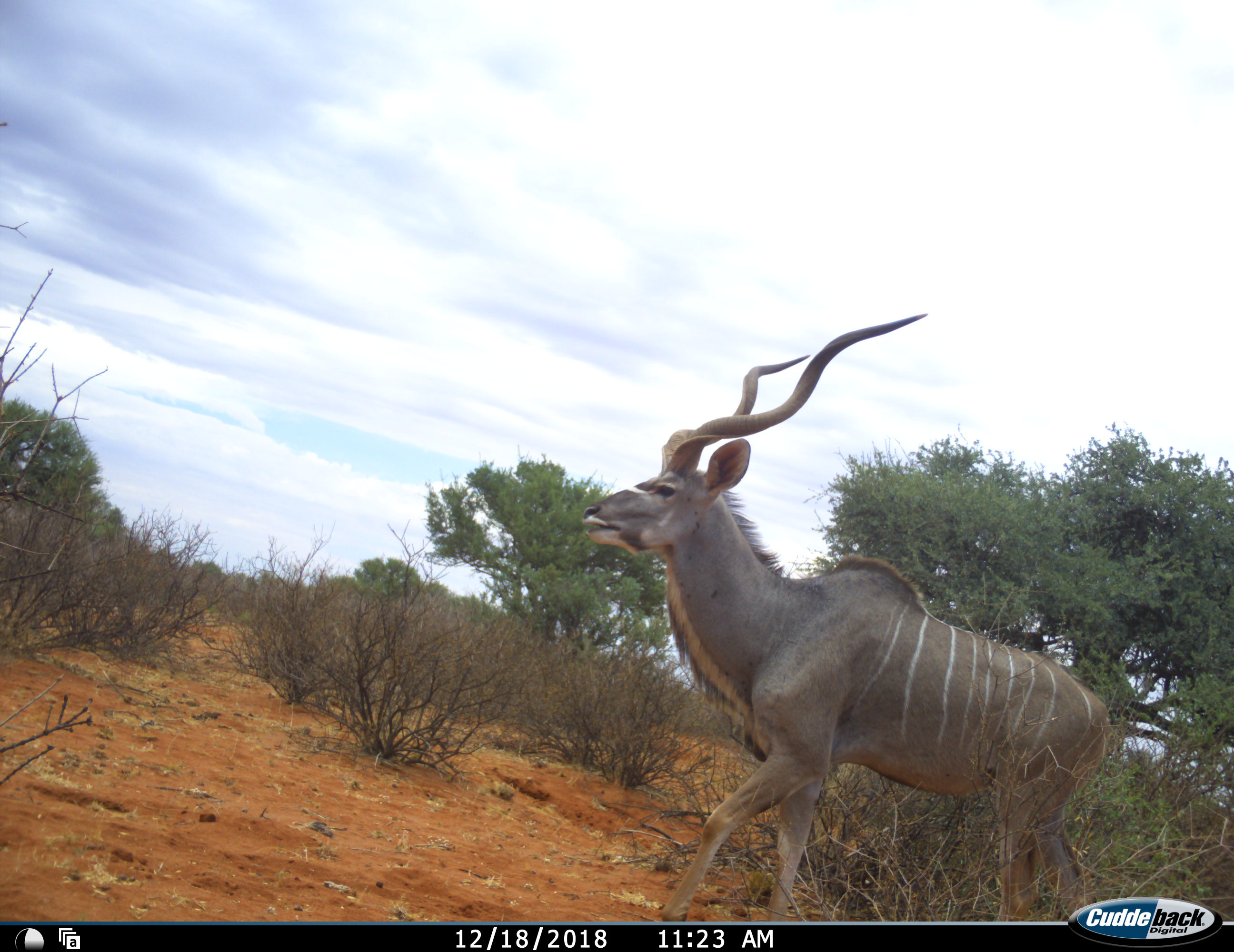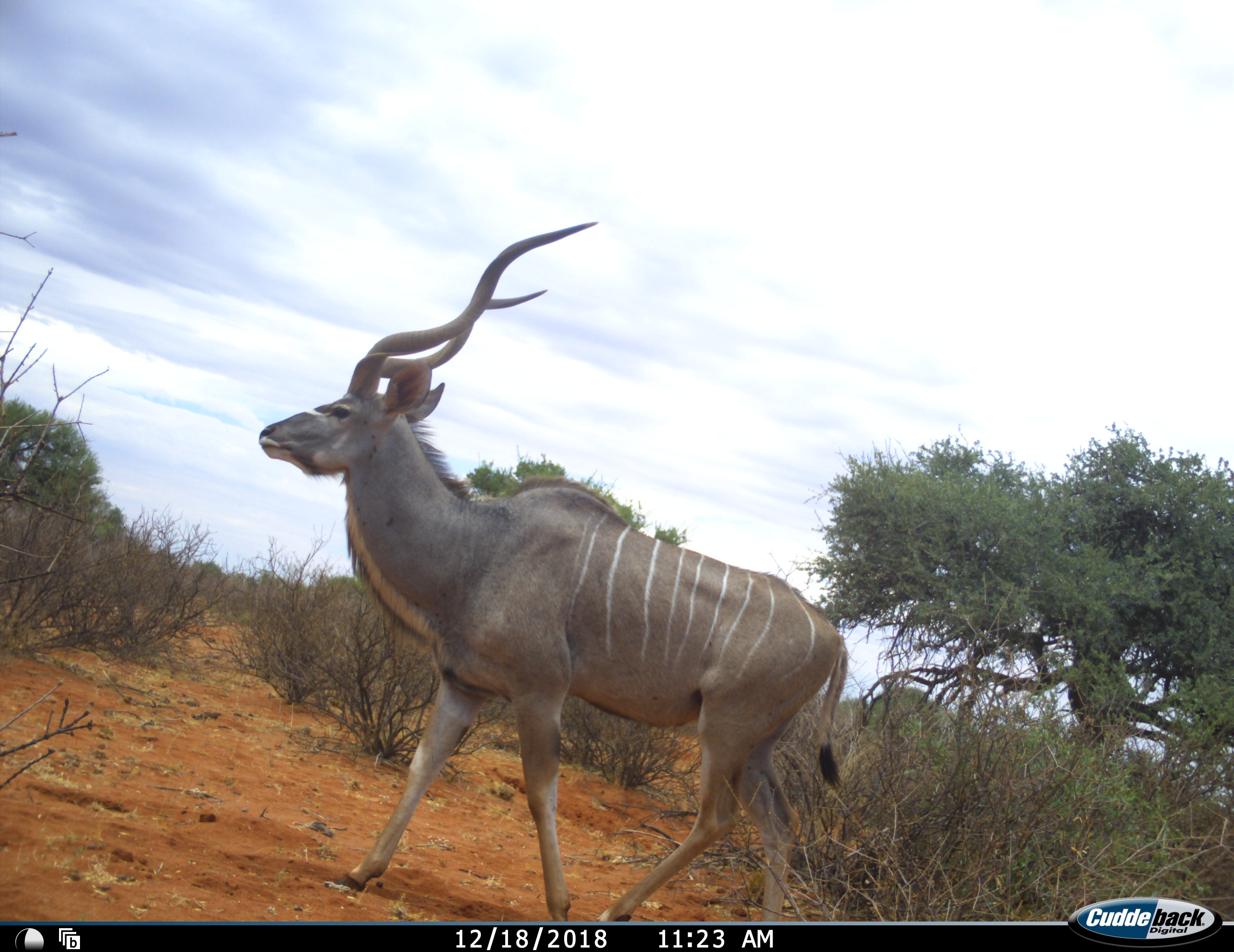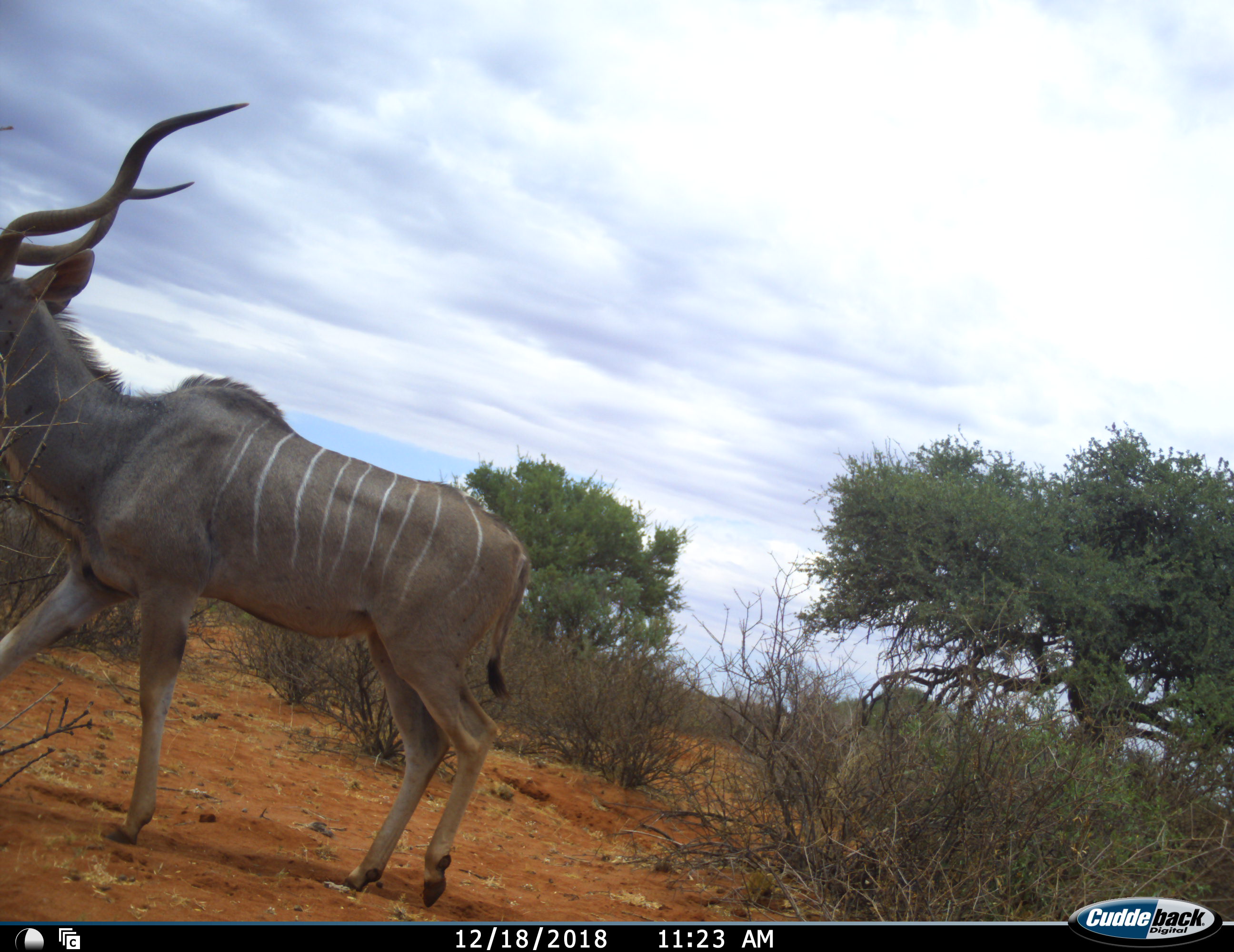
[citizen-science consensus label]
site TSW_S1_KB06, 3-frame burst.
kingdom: Animalia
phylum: Chordata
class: Mammalia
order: Artiodactyla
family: Bovidae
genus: Tragelaphus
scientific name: Tragelaphus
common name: kudu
Kudu (Tragelaphus), count 1. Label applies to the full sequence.